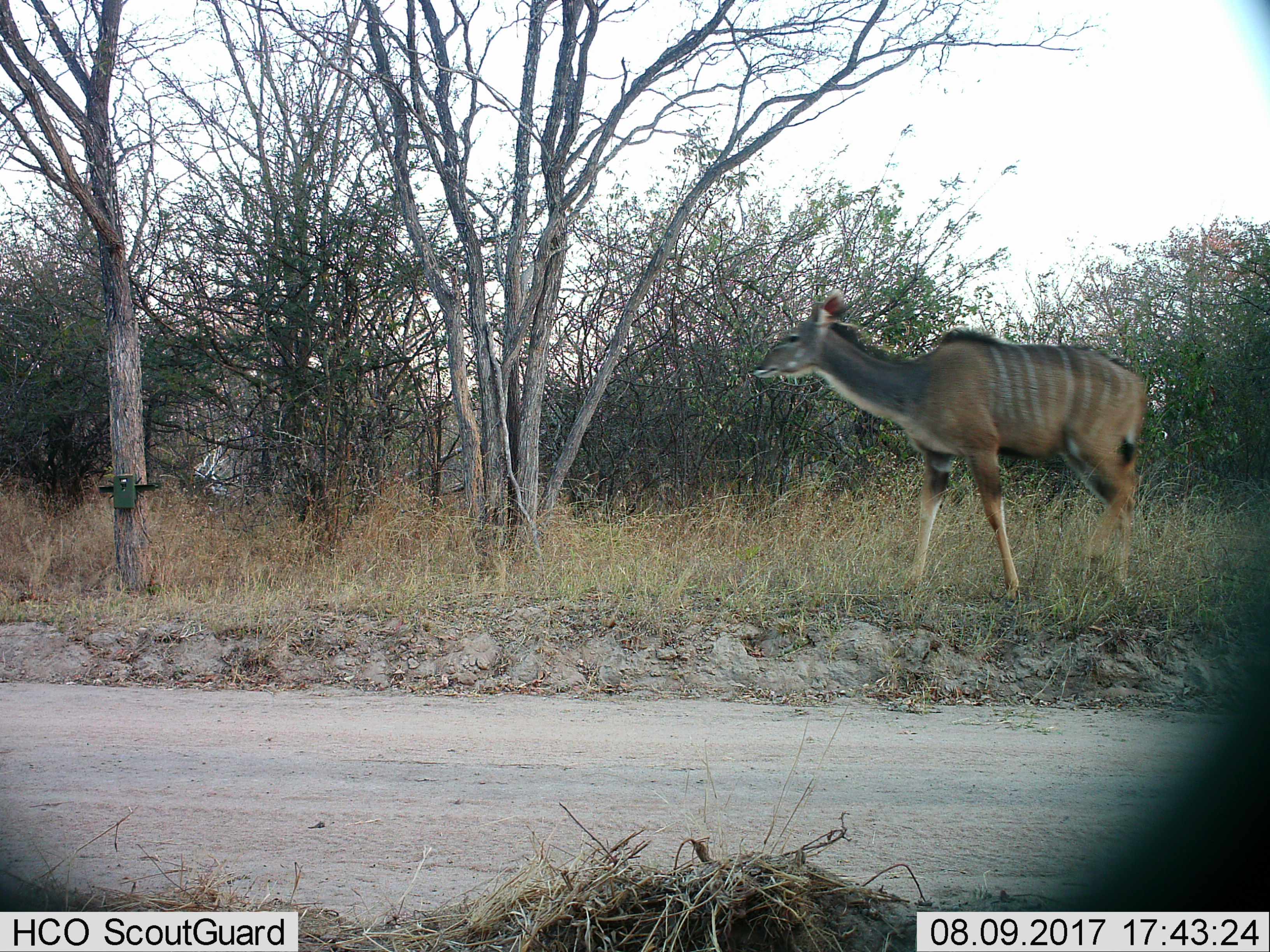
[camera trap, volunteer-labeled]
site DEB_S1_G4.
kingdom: Animalia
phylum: Chordata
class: Mammalia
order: Artiodactyla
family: Bovidae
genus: Tragelaphus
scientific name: Tragelaphus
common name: kudu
Kudu (Tragelaphus), count 1. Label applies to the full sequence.